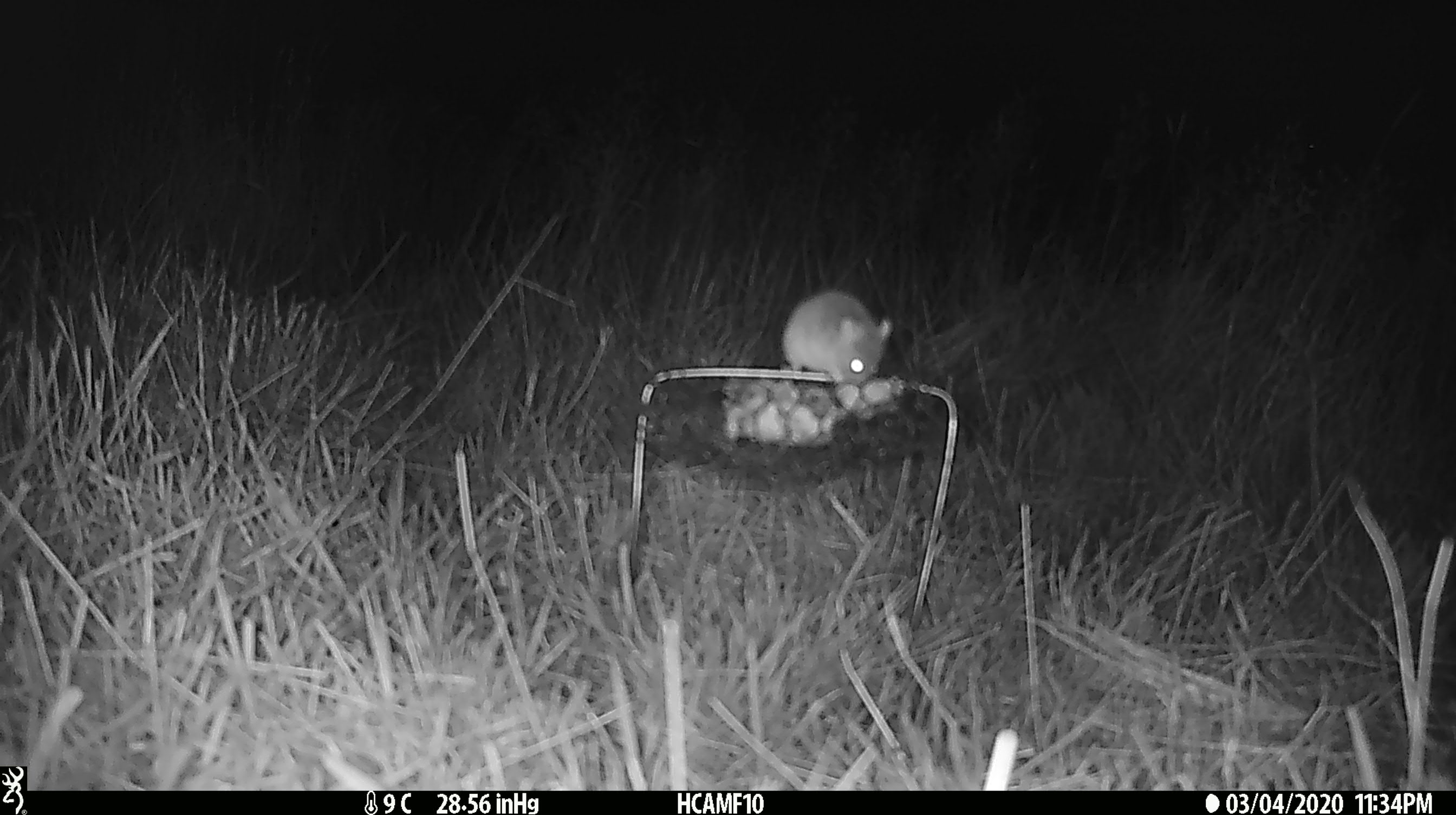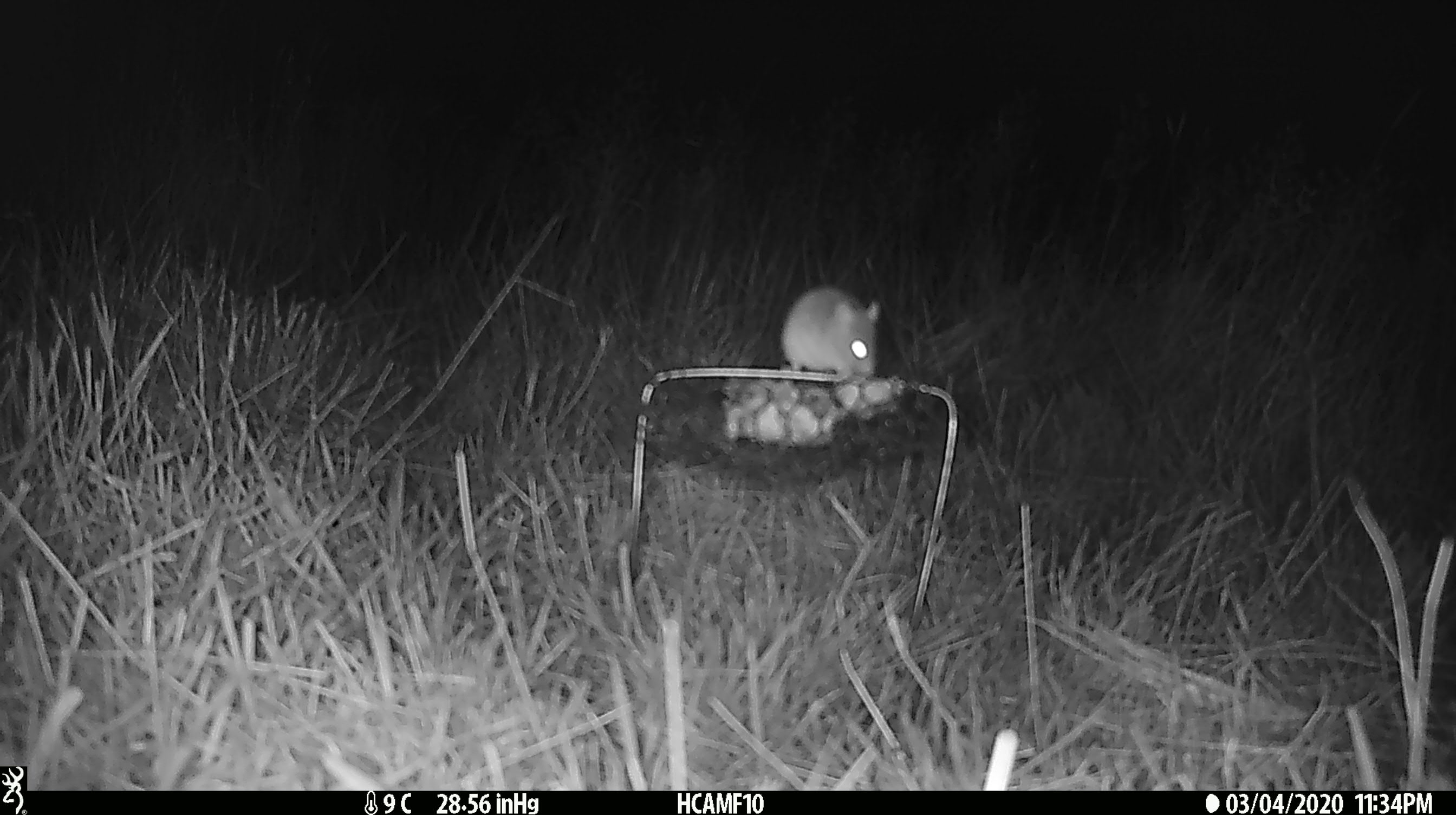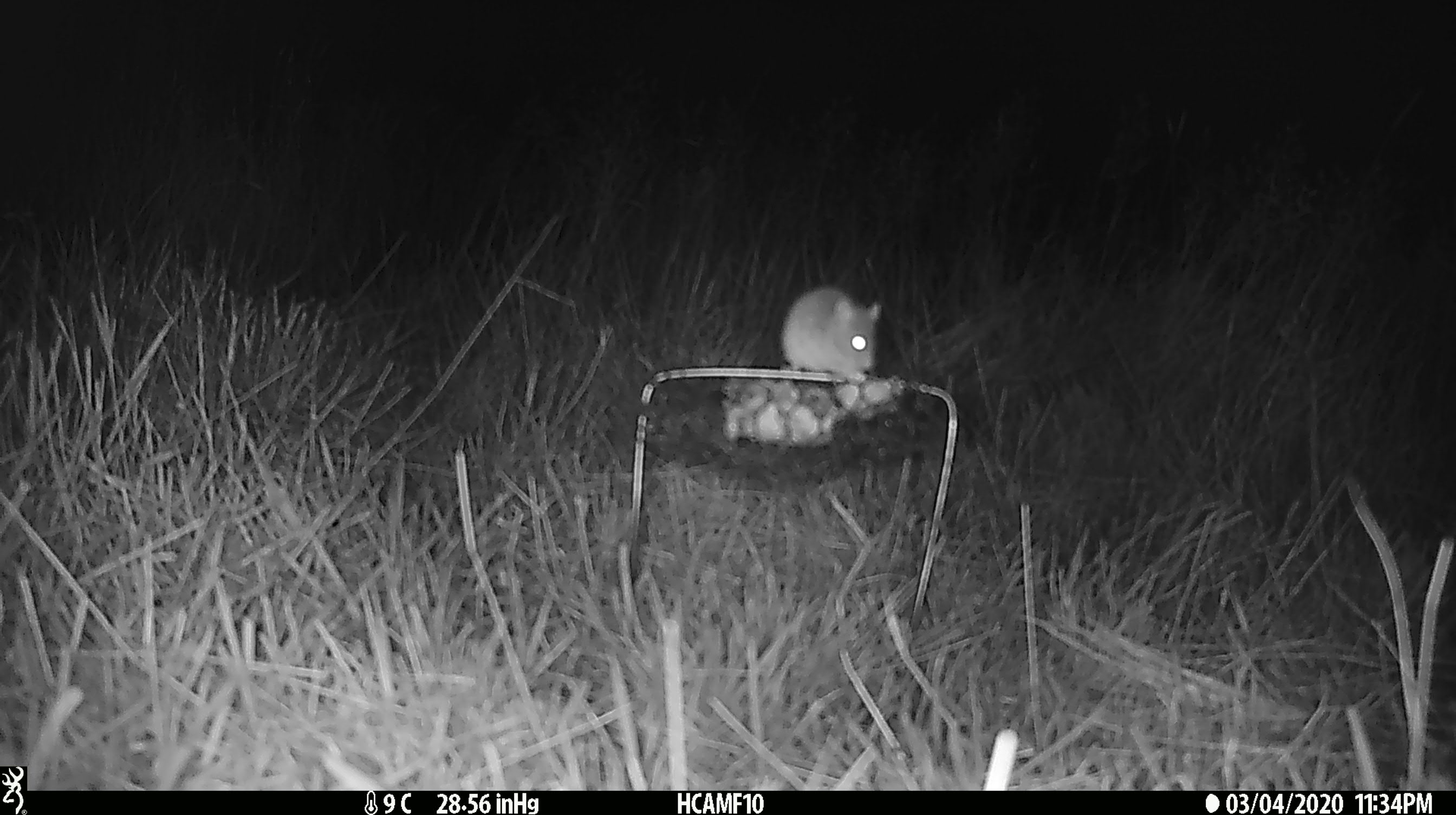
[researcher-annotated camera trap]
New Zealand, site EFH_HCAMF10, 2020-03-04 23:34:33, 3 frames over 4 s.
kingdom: Animalia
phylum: Chordata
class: Mammalia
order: Rodentia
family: Muridae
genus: Mus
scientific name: Mus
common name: mouse